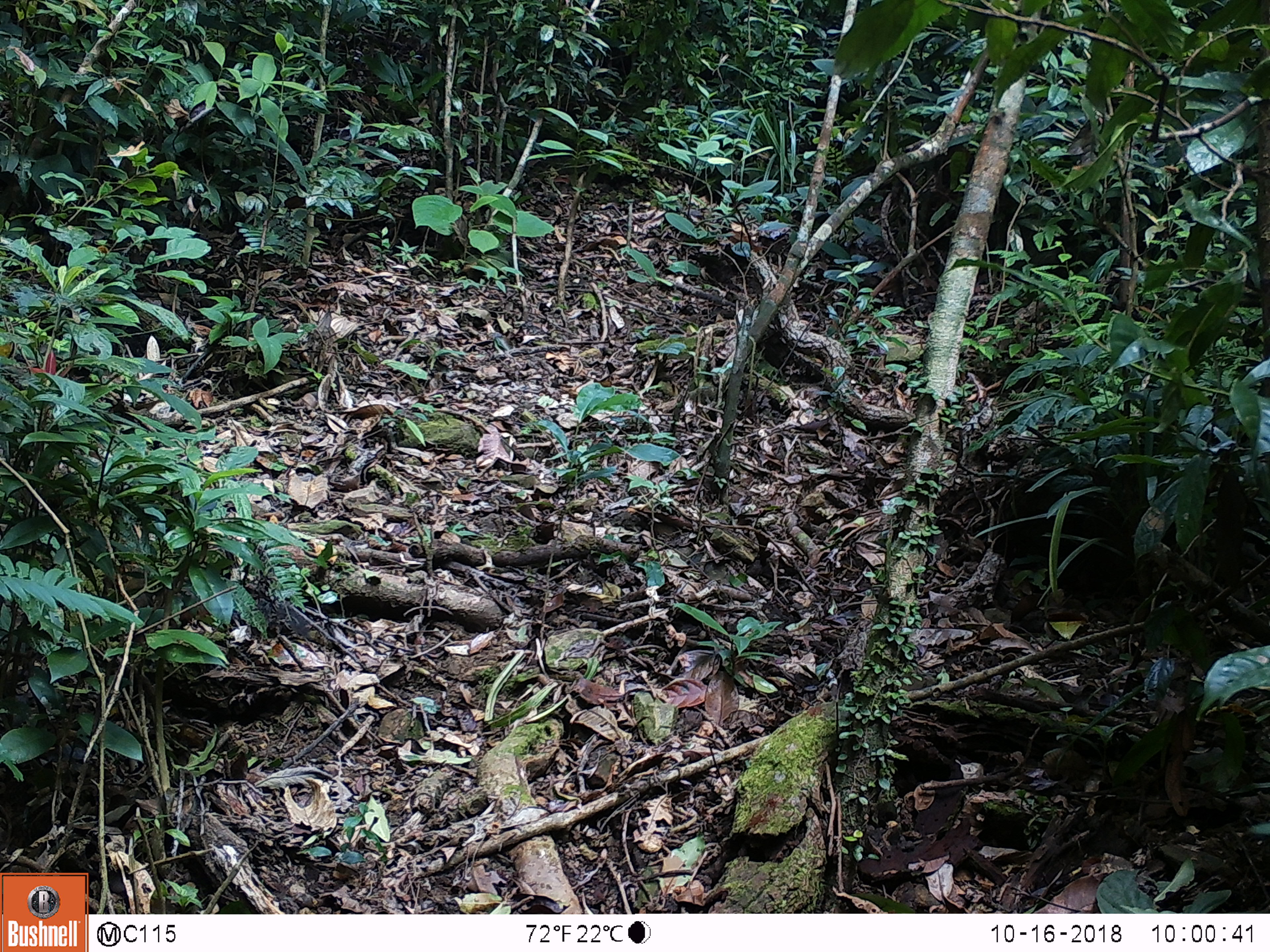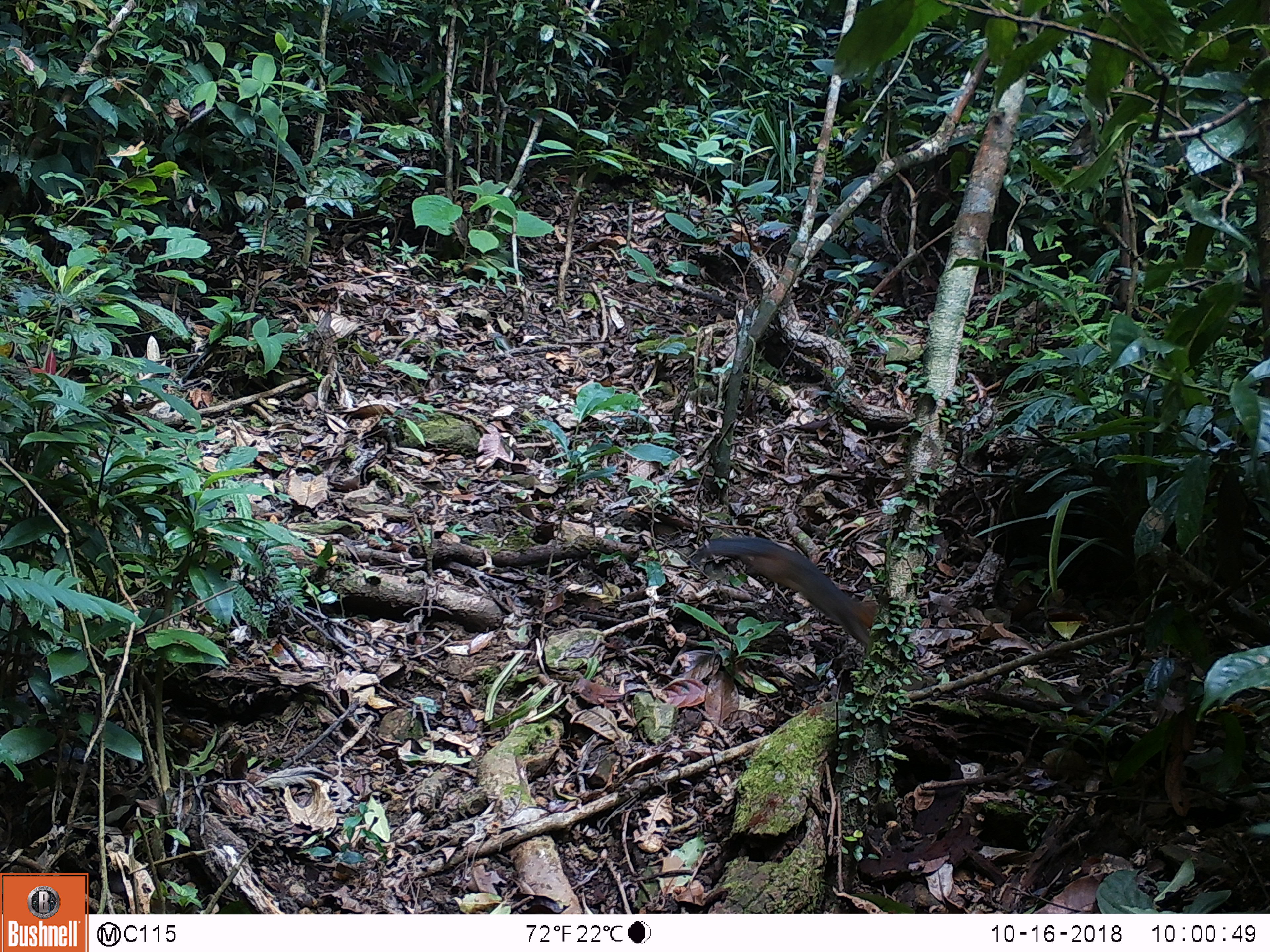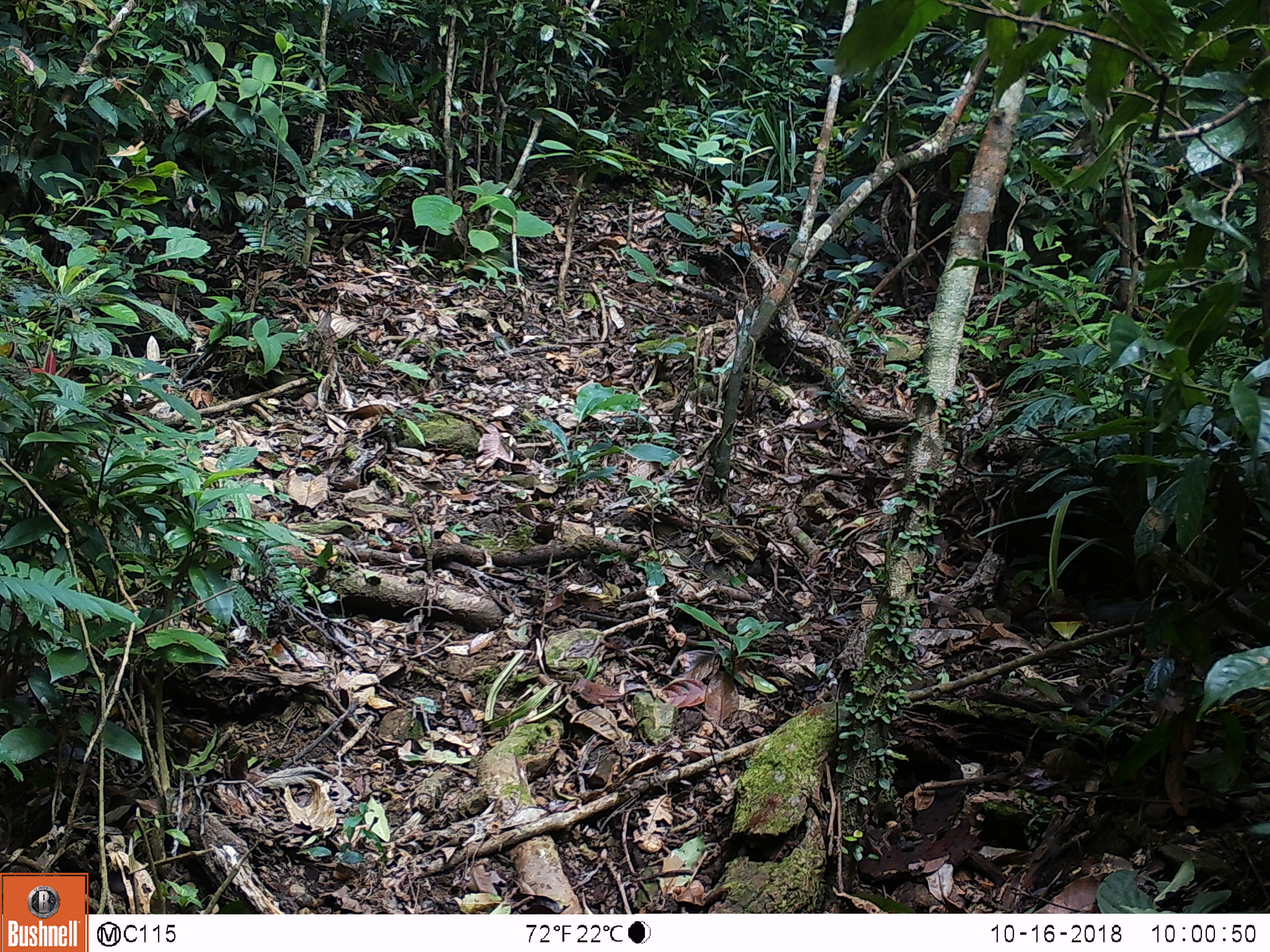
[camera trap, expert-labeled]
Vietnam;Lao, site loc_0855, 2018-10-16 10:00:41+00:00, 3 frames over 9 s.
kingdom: Animalia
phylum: Chordata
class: Mammalia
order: Rodentia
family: Sciuridae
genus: Dremomys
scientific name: Dremomys rufigenis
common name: red-cheeked squirrel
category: red cheeked squirrel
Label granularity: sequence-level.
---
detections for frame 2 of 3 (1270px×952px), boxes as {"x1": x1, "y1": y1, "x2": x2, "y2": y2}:
red cheeked squirrel: {"x1": 692, "y1": 537, "x2": 879, "y2": 651}